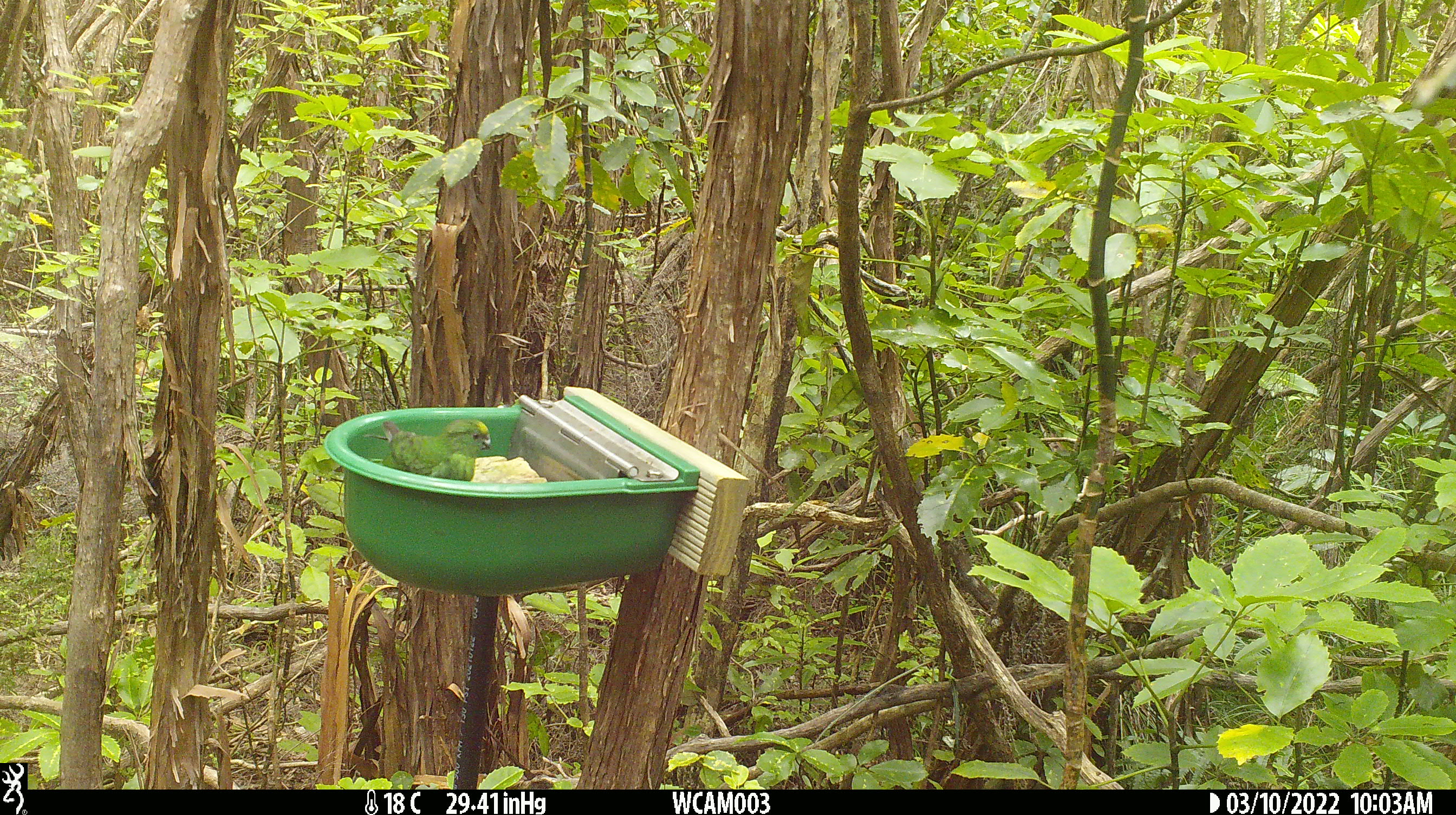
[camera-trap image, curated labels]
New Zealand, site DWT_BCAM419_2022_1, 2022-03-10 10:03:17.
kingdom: Animalia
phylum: Chordata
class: Aves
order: Psittaciformes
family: Psittaculidae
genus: Cyanoramphus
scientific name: Cyanoramphus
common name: parakeet